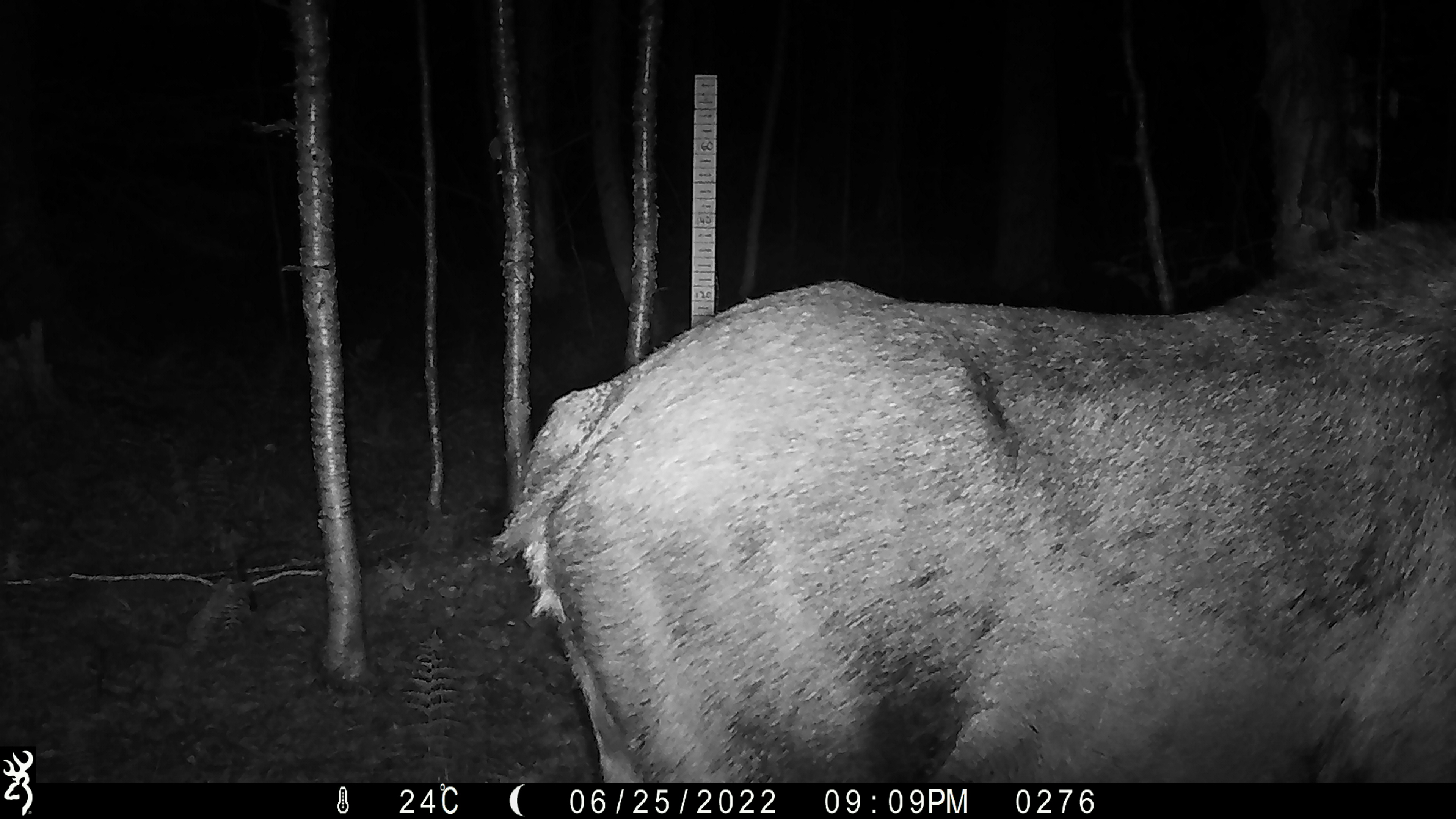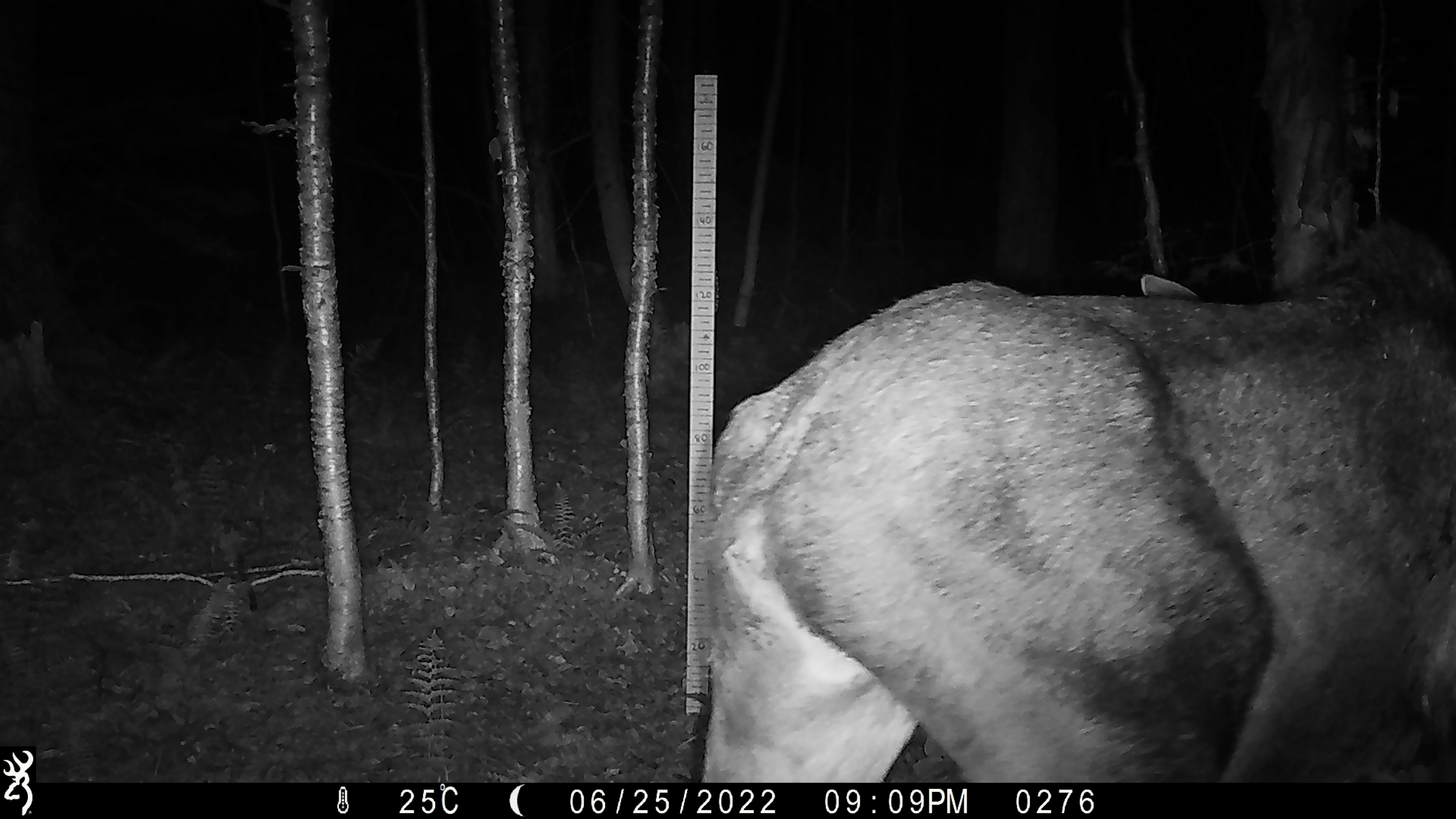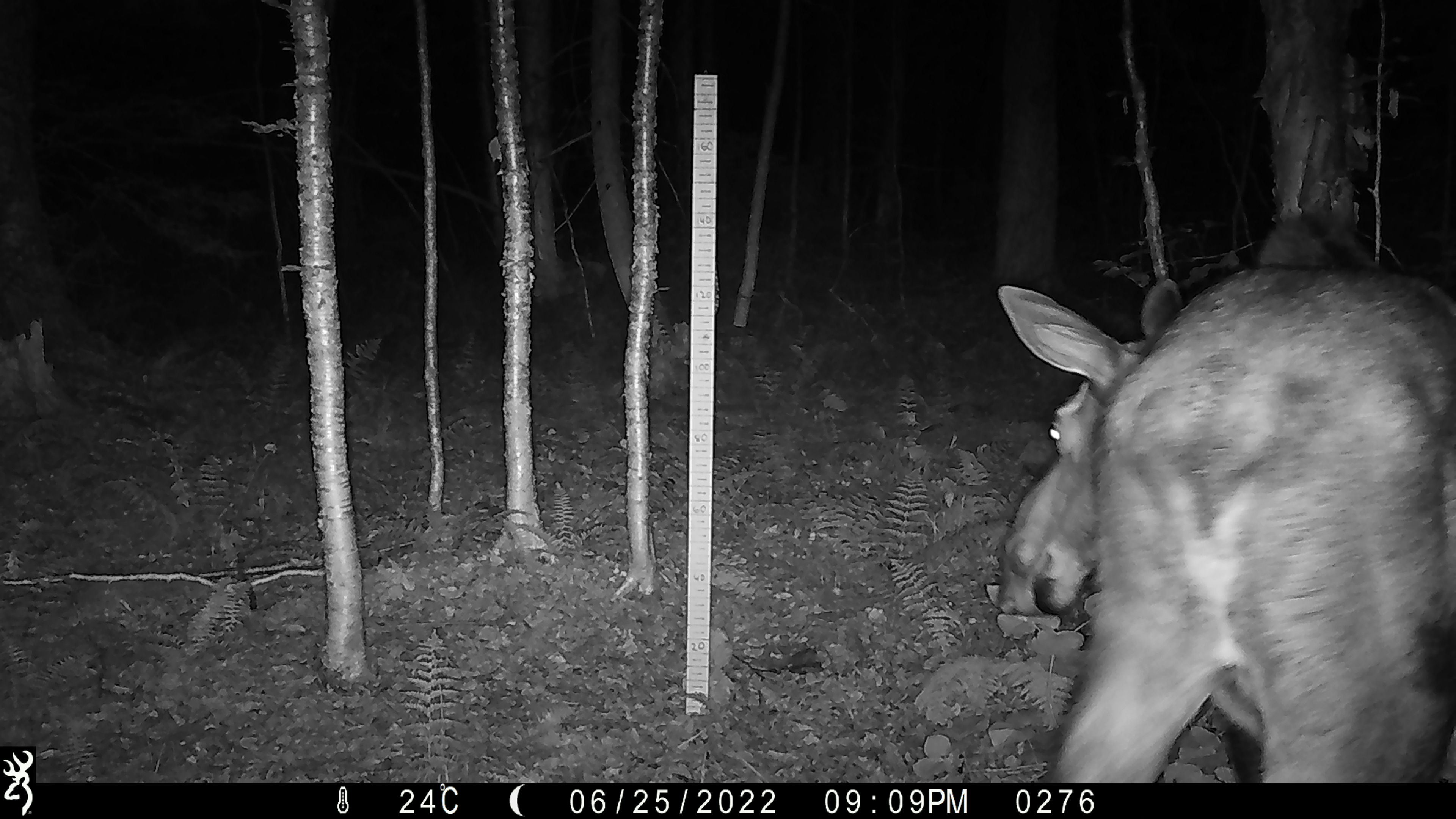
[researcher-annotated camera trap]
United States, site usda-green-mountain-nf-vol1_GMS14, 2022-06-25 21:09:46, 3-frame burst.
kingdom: Animalia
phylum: Chordata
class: Mammalia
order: Artiodactyla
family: Cervidae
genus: Alces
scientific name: Alces alces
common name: moose